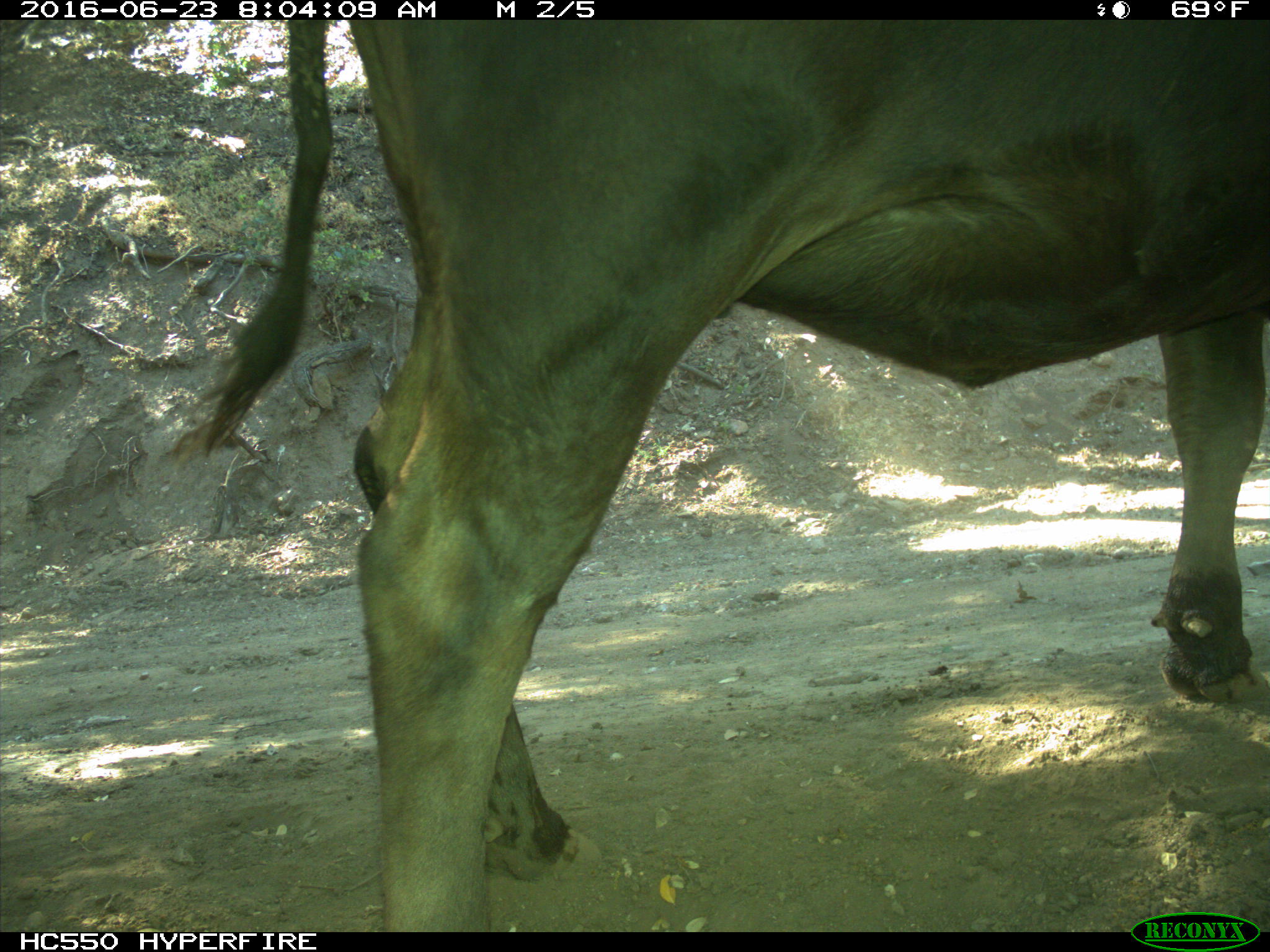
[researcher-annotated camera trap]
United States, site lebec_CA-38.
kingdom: Animalia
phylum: Chordata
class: Mammalia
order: Artiodactyla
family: Bovidae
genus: Bos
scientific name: Bos taurus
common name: domestic cow